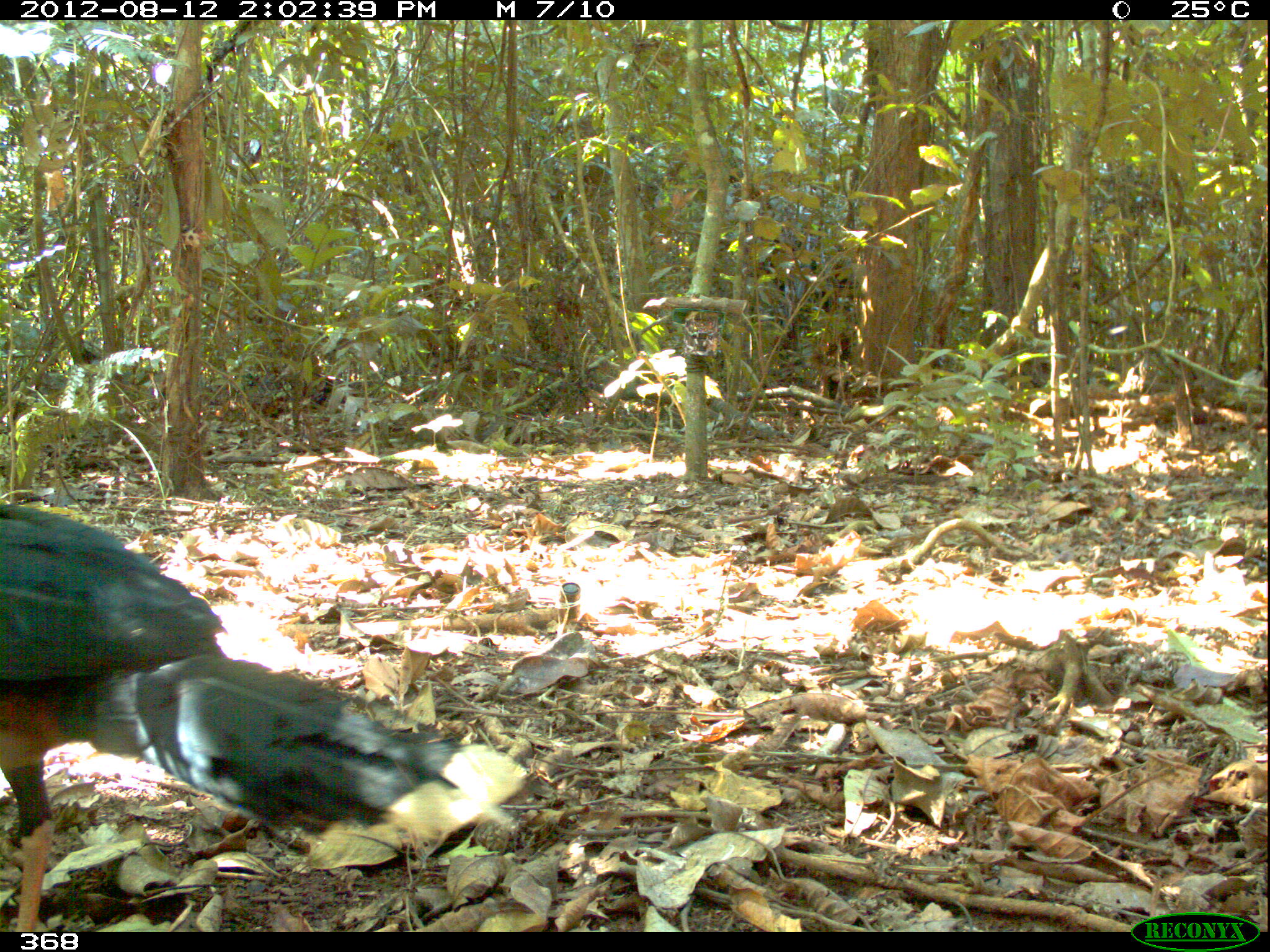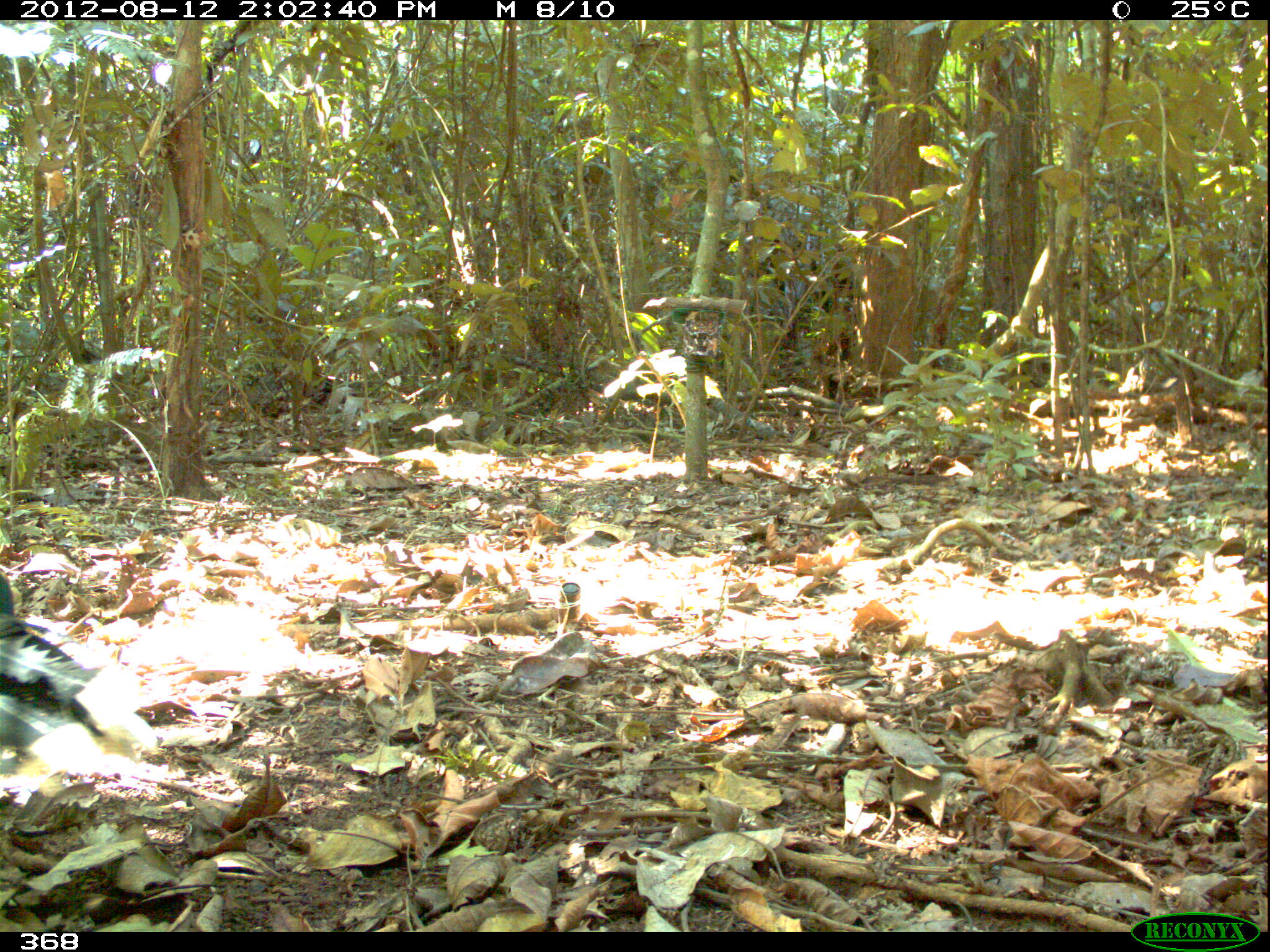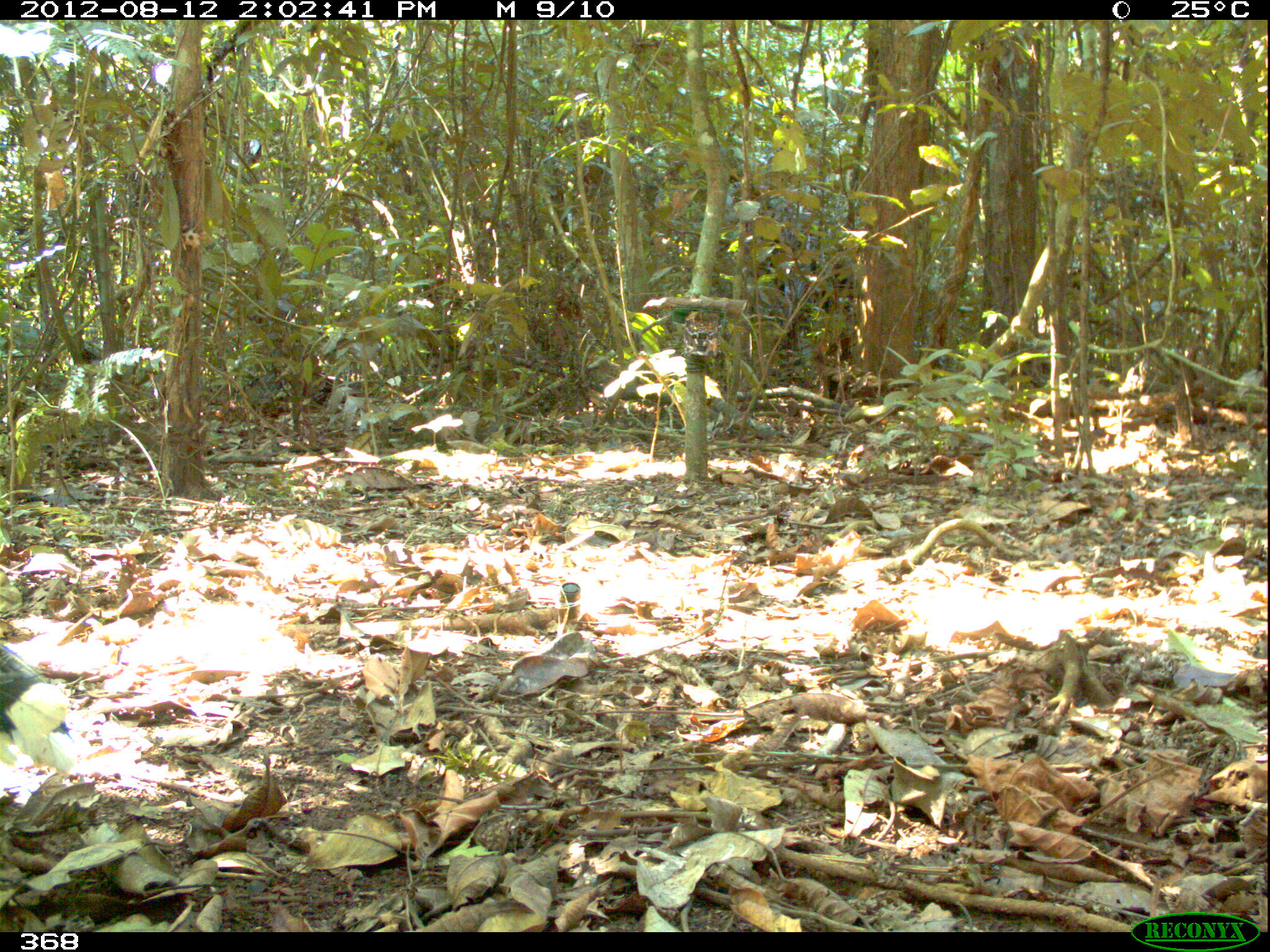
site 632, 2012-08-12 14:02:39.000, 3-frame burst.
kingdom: Animalia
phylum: Chordata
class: Aves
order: Galliformes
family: Cracidae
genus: Mitu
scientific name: Mitu tuberosum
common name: razor-billed curassow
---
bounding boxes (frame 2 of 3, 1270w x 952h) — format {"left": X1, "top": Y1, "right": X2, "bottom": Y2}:
mitu tuberosum: {"left": 0, "top": 573, "right": 159, "bottom": 794}